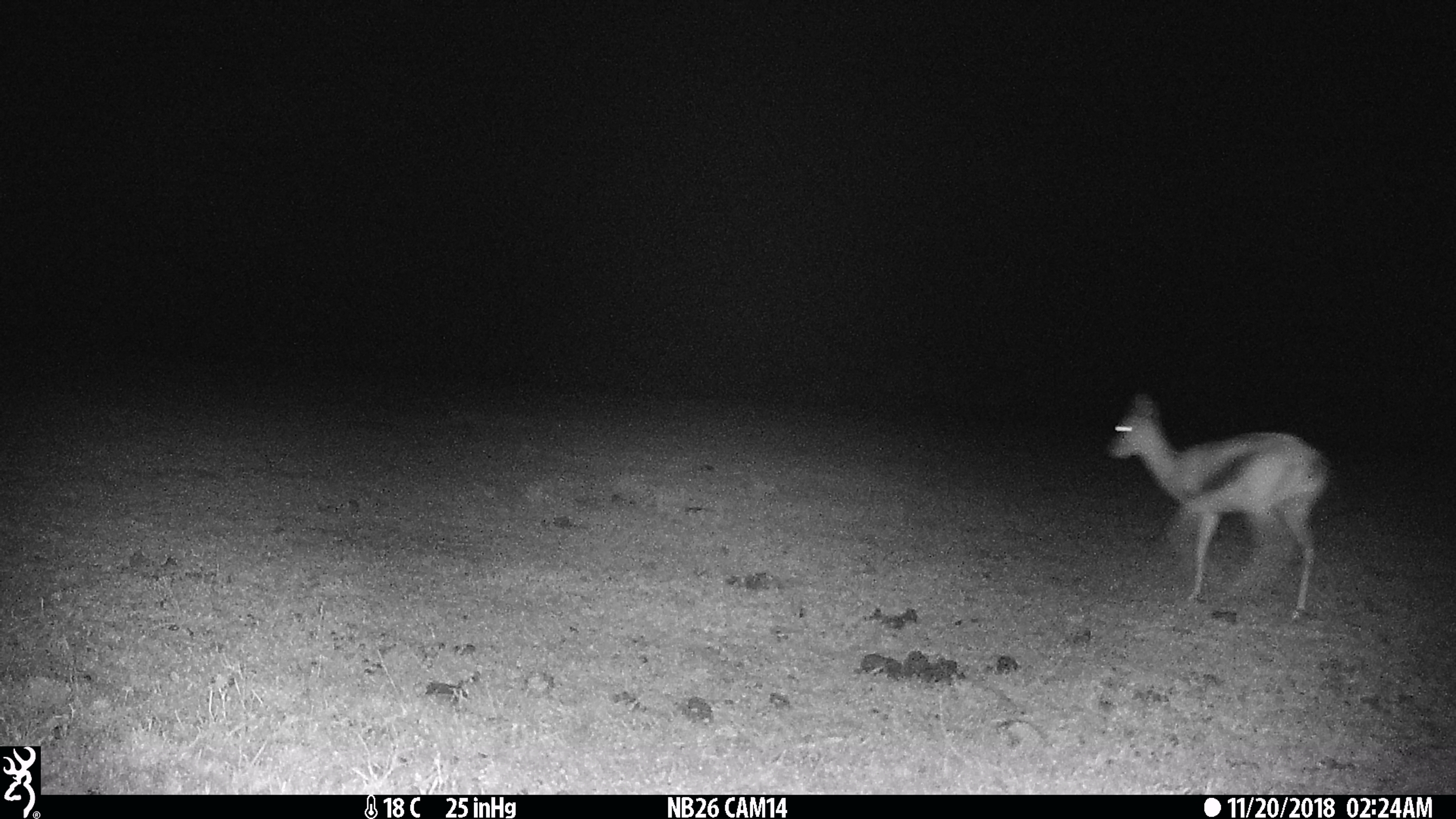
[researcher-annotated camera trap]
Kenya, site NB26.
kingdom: Animalia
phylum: Chordata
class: Mammalia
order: Artiodactyla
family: Bovidae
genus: Eudorcas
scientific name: Eudorcas thomsonii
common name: thomon's gazelle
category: gazelle thomsons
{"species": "gazelle thomsons (thomon's gazelle) (Eudorcas thomsonii)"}